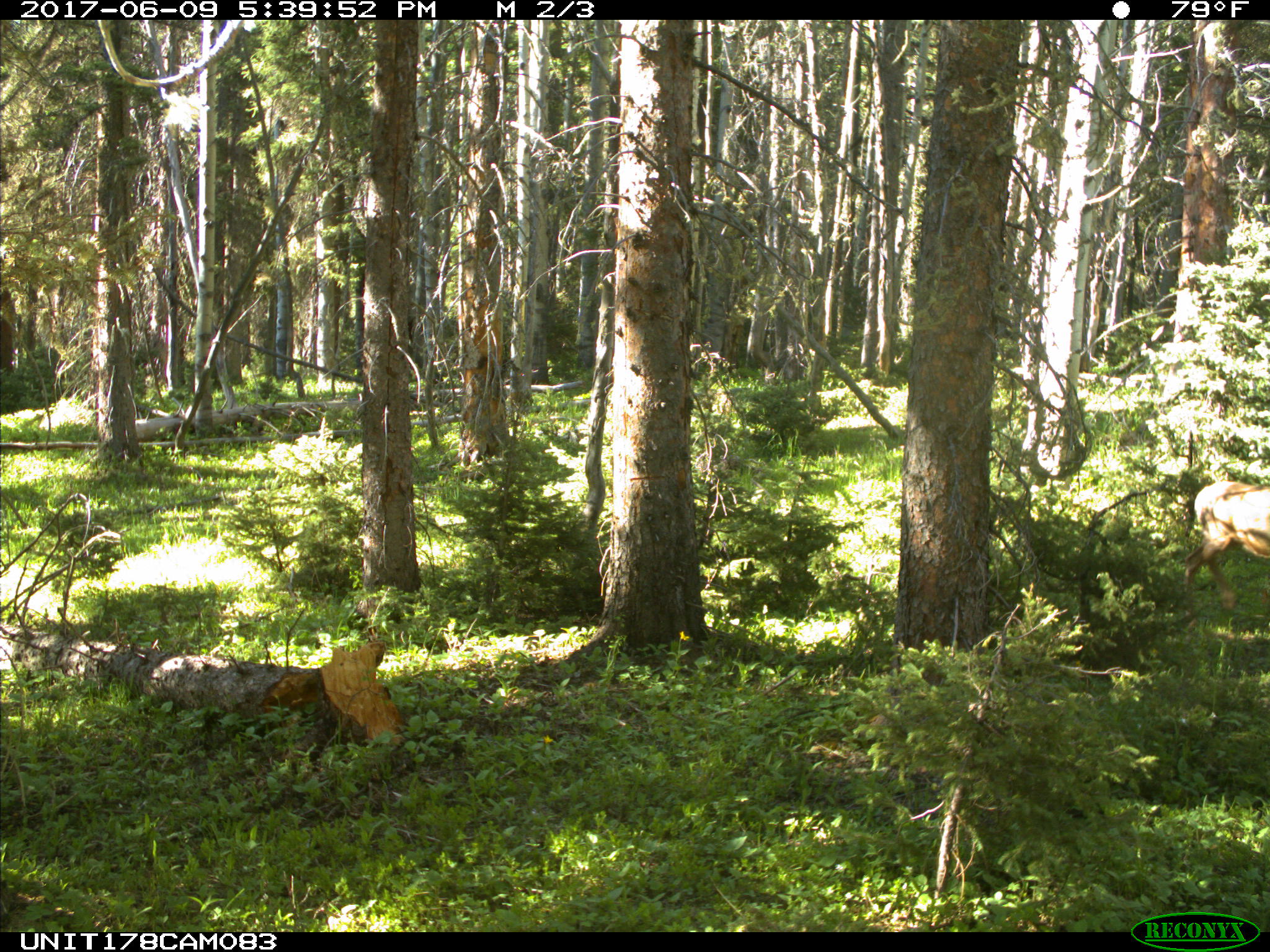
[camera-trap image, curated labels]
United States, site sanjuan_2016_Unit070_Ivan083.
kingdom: Animalia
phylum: Chordata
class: Mammalia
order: Artiodactyla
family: Cervidae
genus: Odocoileus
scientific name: Odocoileus hemionus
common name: mule deer